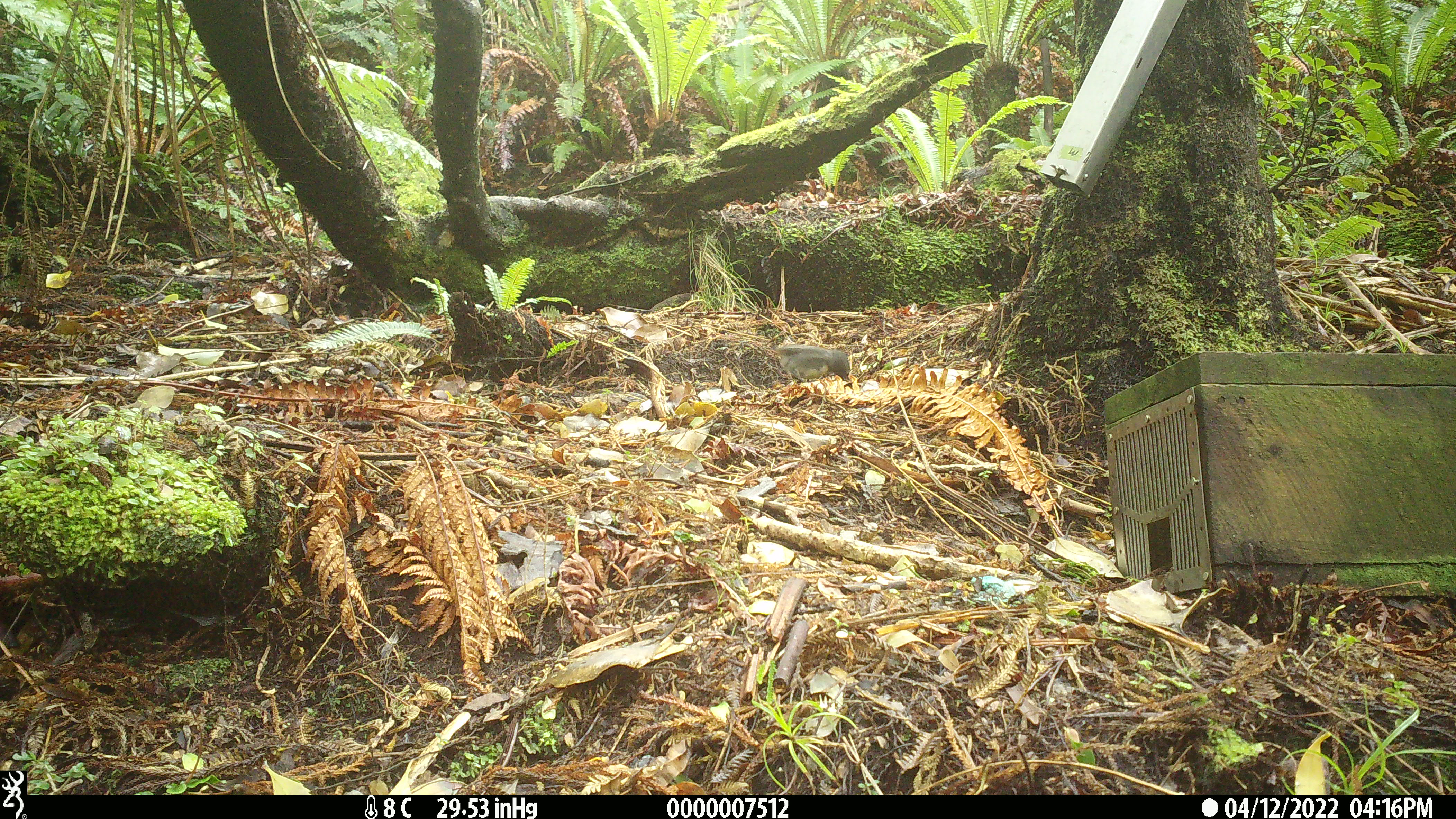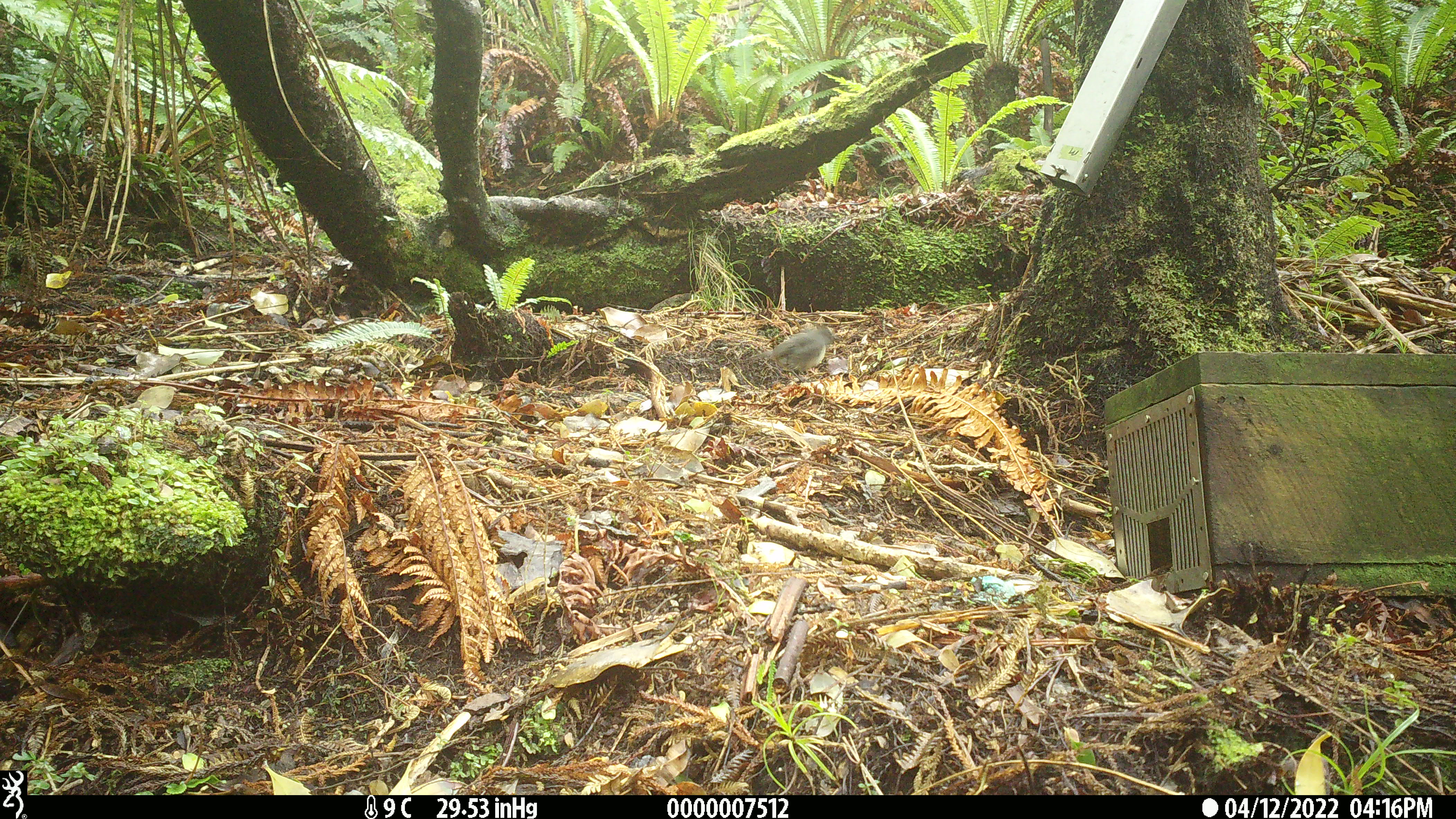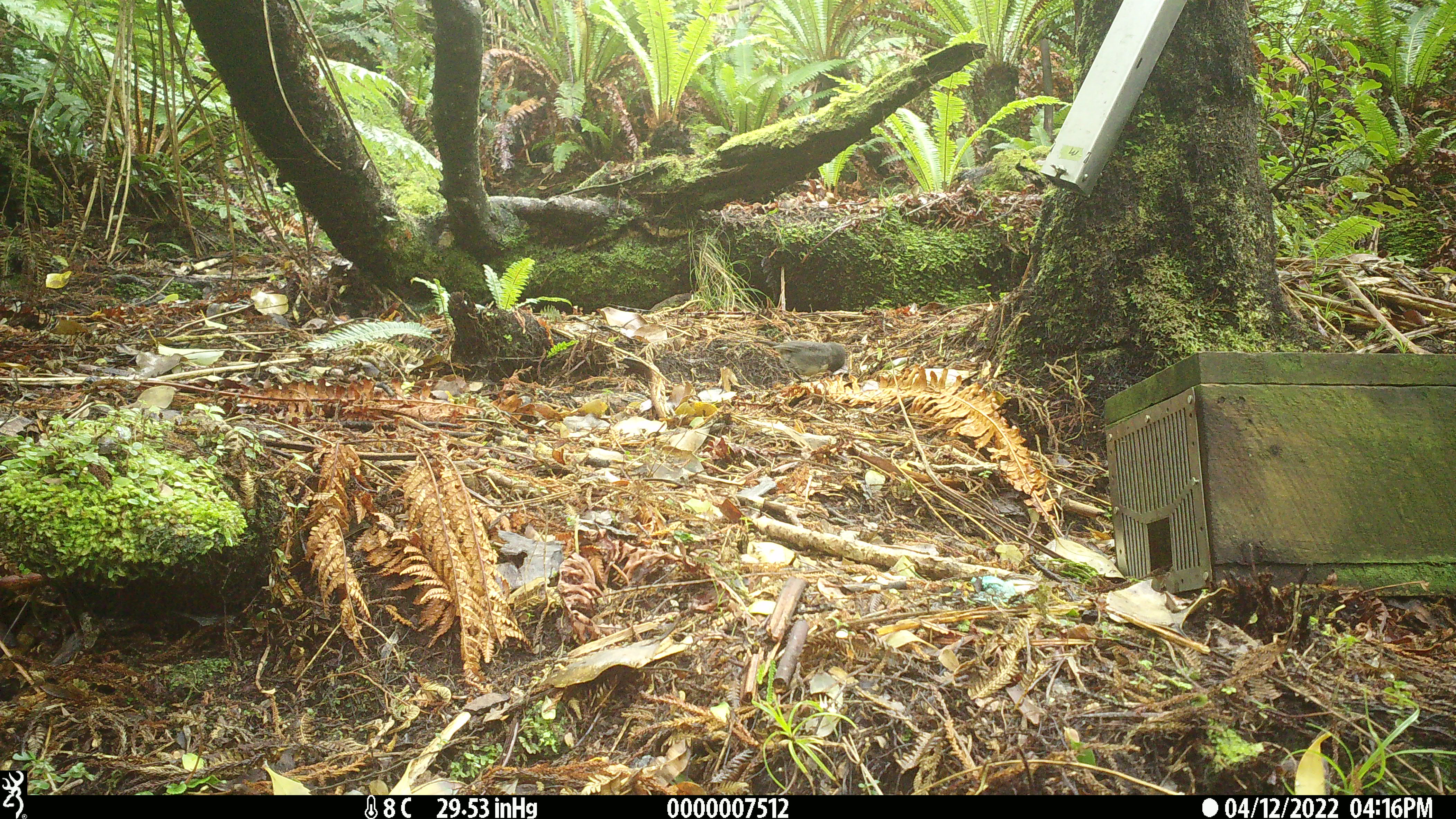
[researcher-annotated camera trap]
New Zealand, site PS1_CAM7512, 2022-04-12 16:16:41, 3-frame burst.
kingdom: Animalia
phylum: Chordata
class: Aves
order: Passeriformes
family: Petroicidae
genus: Petroica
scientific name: Petroica australis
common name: new zealand robin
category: robin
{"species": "robin (new zealand robin) (Petroica australis)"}